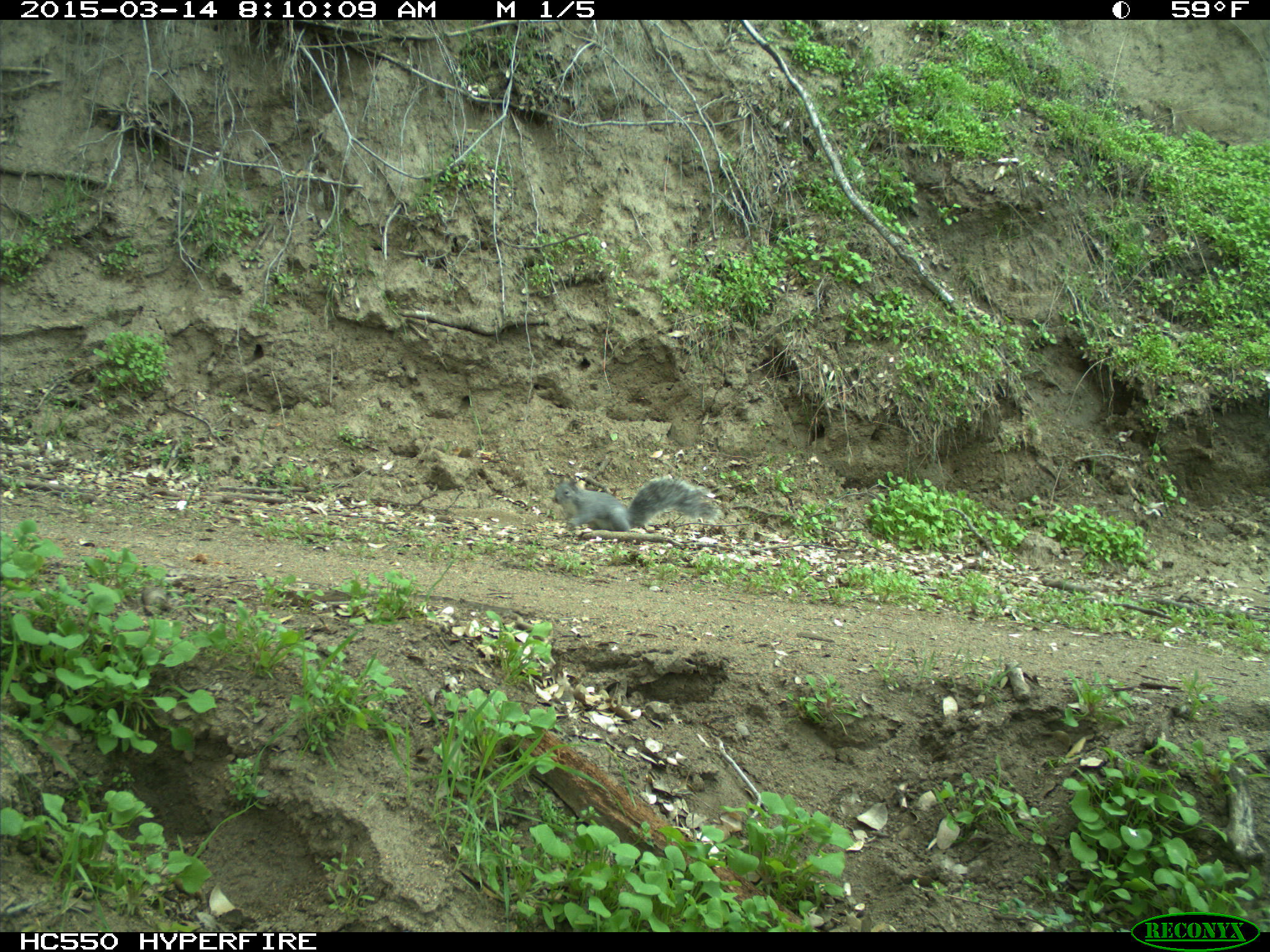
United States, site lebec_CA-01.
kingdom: Animalia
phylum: Chordata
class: Mammalia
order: Rodentia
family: Sciuridae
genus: Sciurus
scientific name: Sciurus carolinensis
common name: eastern gray squirrel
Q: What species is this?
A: Sciurus carolinensis (eastern gray squirrel).